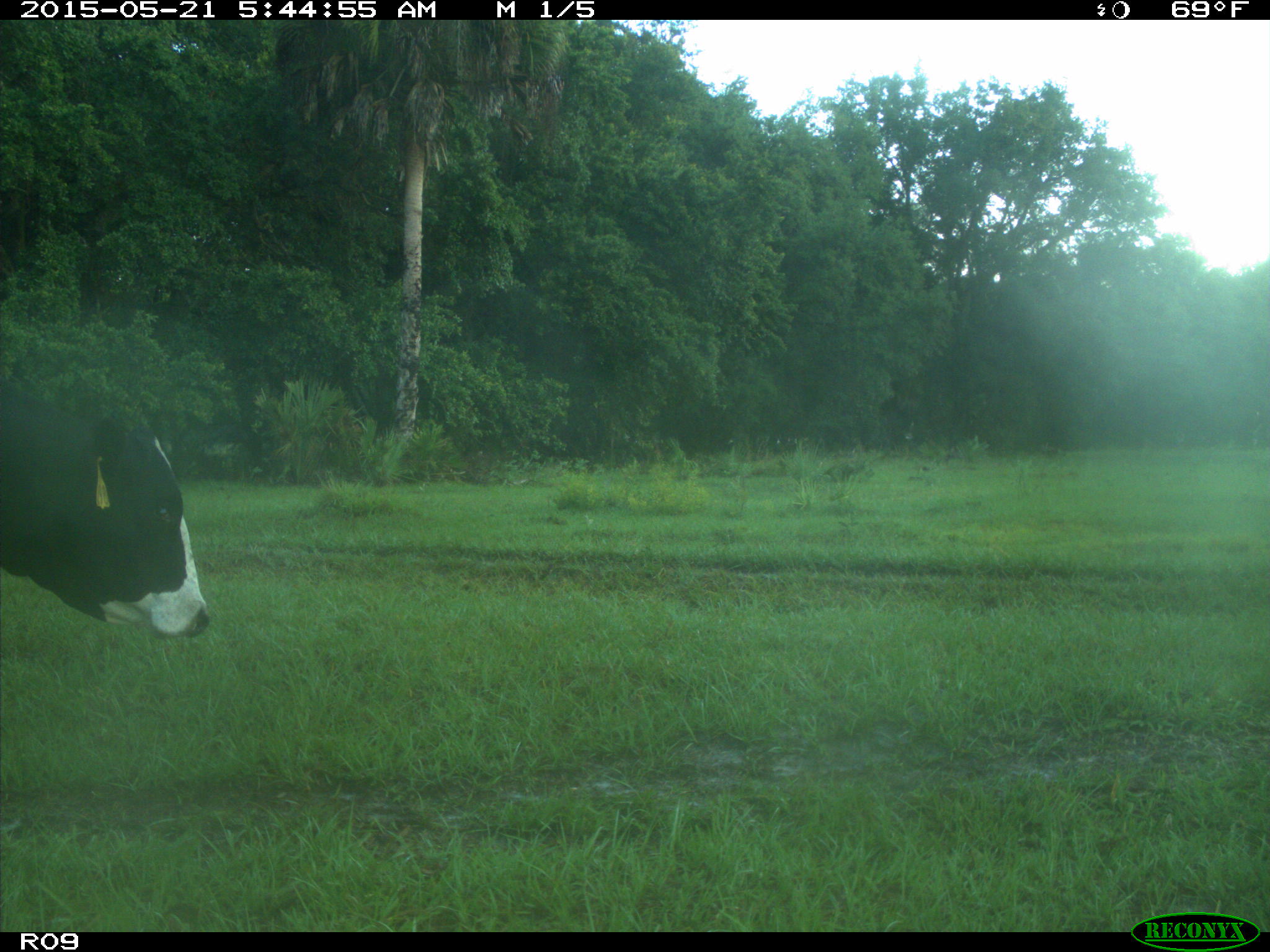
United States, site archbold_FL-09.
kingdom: Animalia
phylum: Chordata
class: Mammalia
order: Artiodactyla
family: Bovidae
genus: Bos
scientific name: Bos taurus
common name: domestic cow